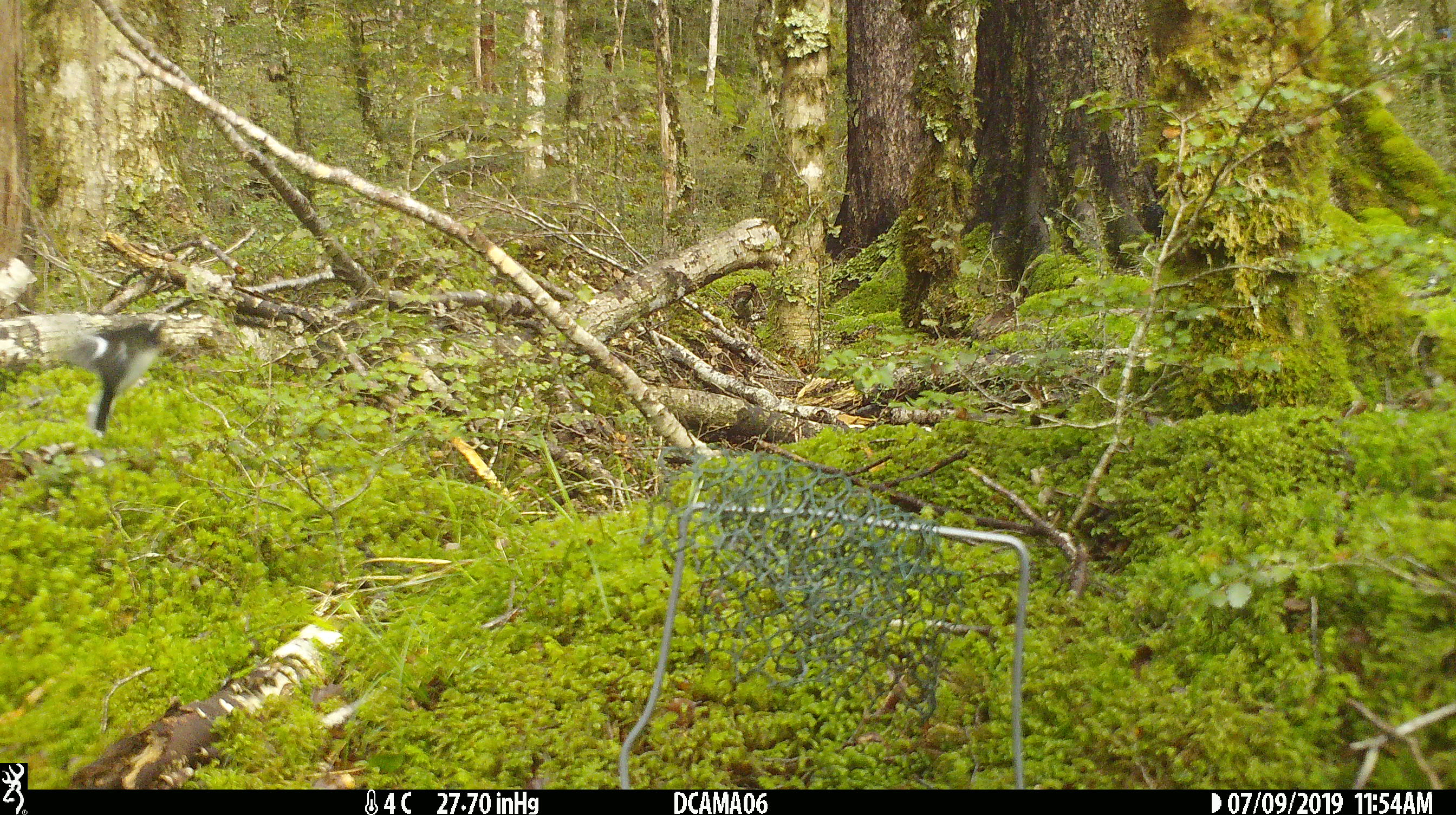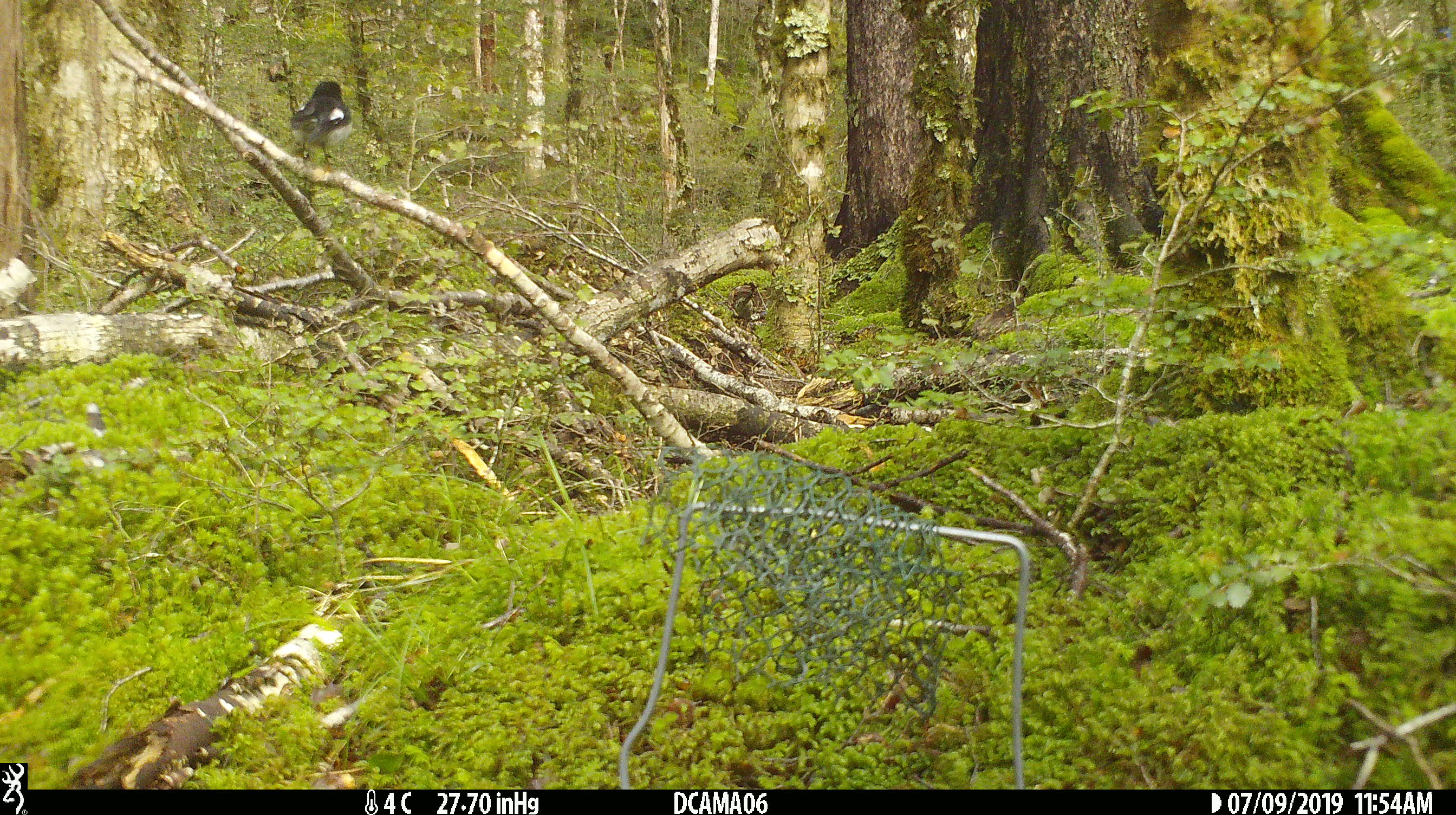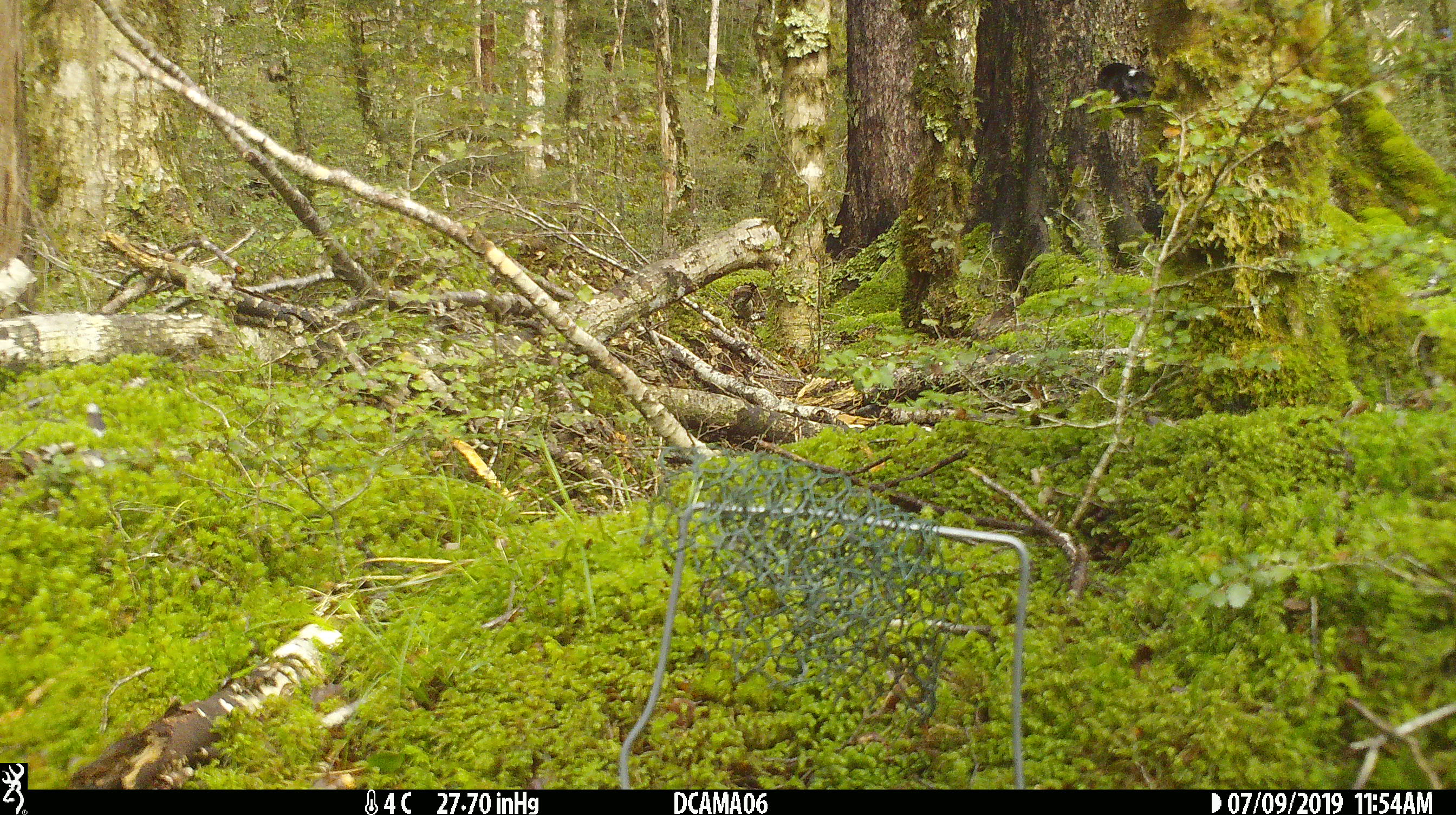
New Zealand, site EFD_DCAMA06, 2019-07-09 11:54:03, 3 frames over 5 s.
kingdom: Animalia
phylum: Chordata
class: Aves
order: Passeriformes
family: Petroicidae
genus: Petroica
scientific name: Petroica macrocephala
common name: tomtit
Tomtit (Petroica macrocephala).